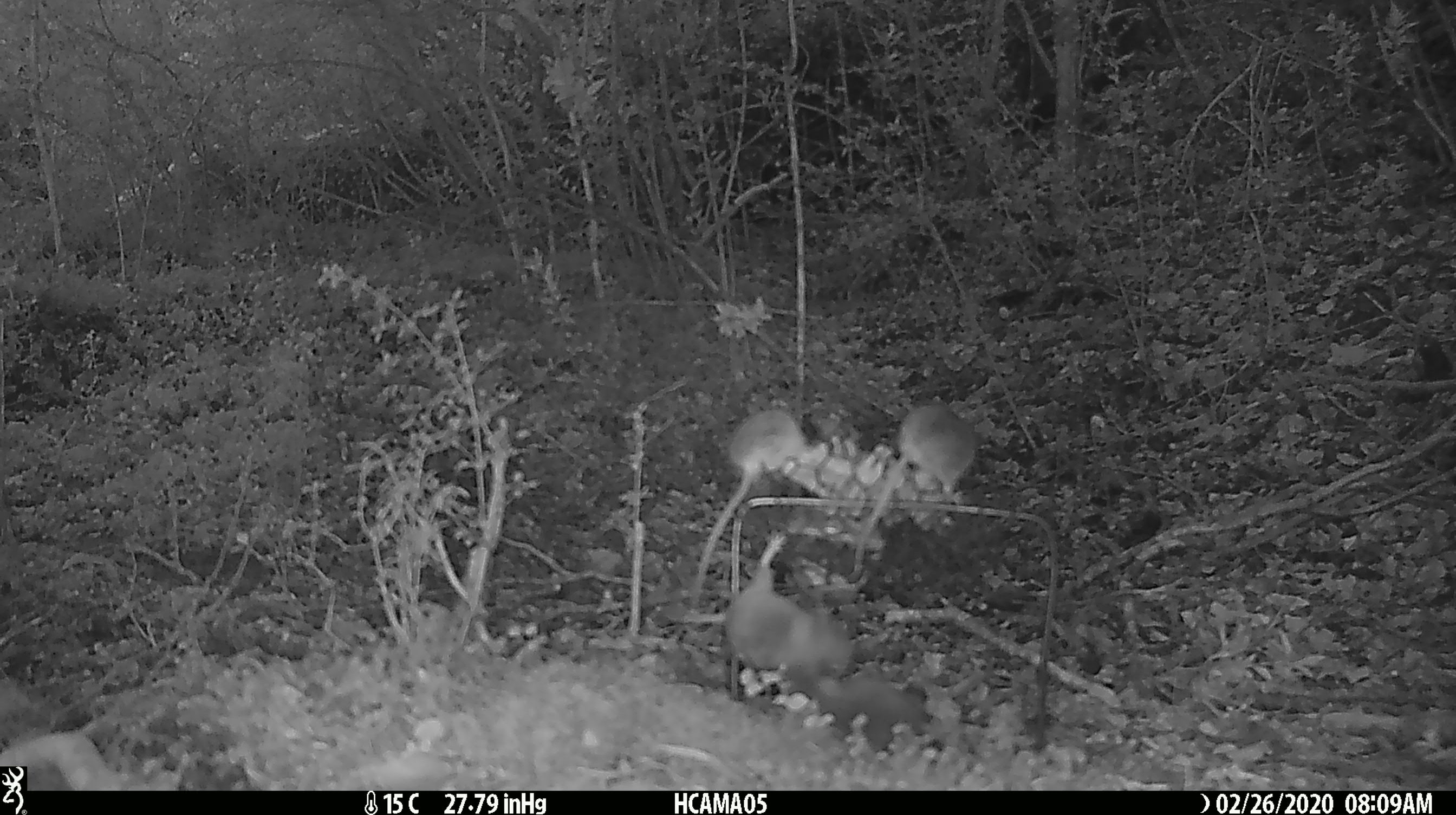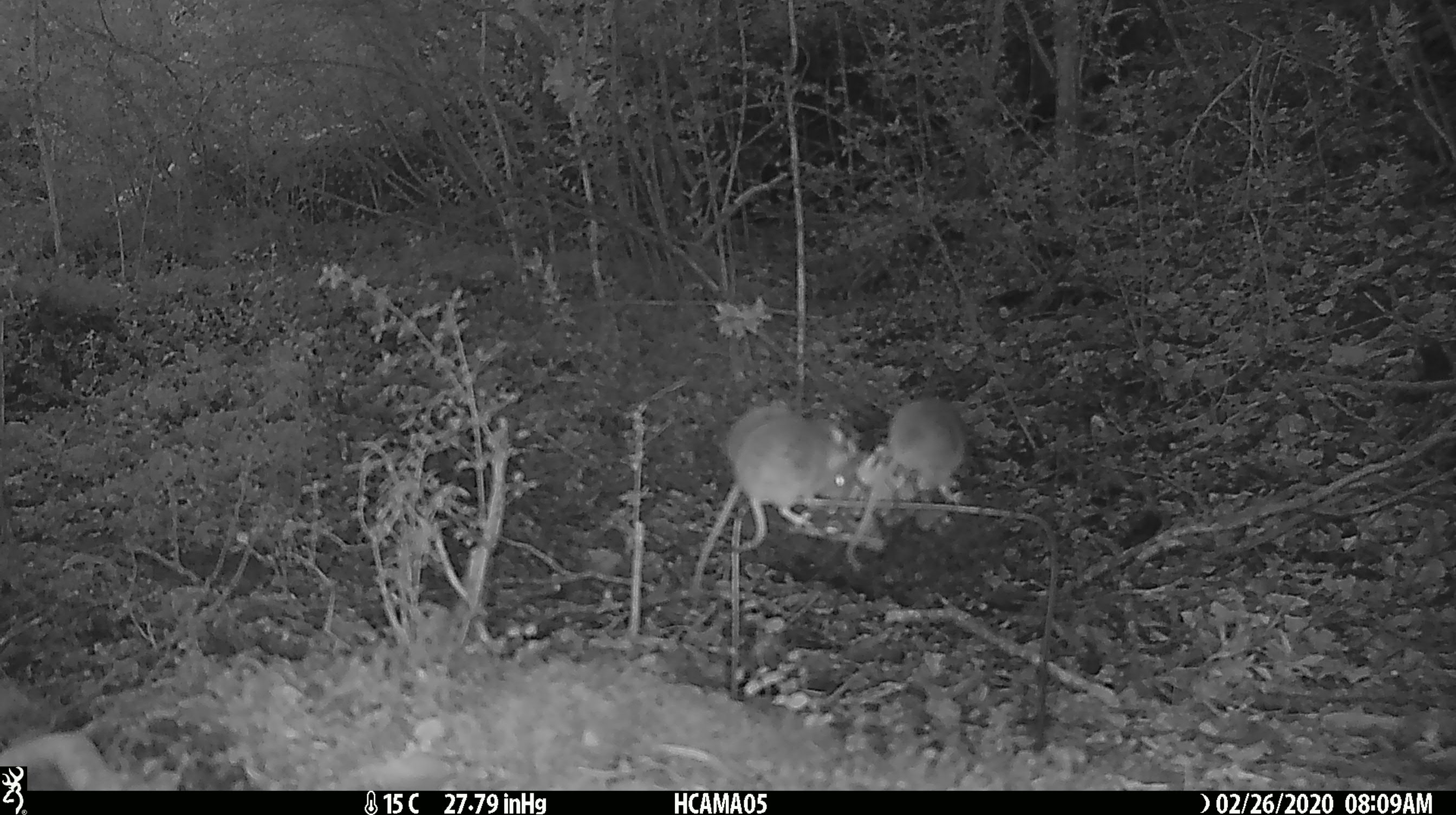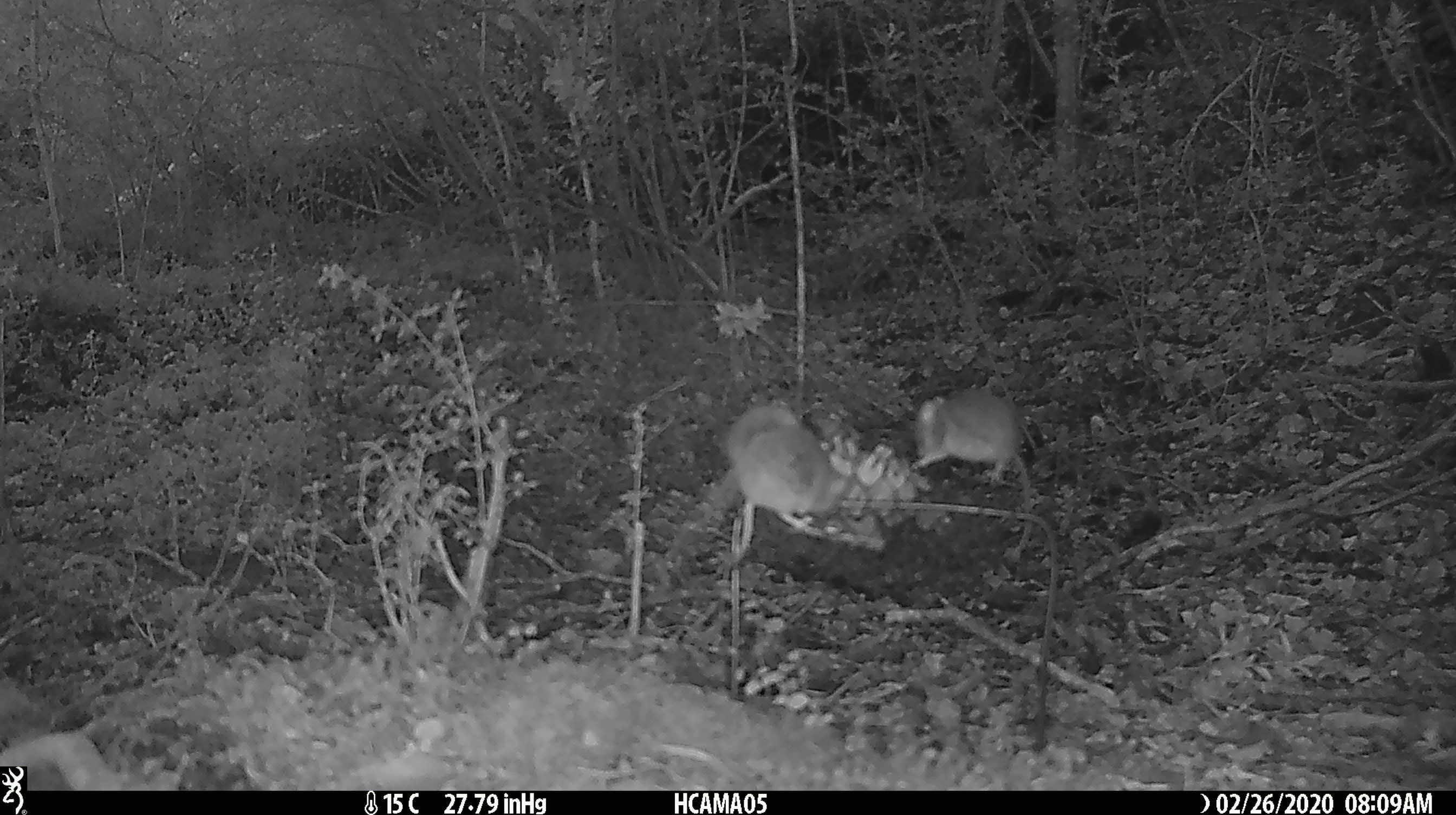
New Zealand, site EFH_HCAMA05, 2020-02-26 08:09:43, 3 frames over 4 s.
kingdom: Animalia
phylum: Chordata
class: Mammalia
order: Rodentia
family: Muridae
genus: Mus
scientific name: Mus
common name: mouse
Mouse (Mus).